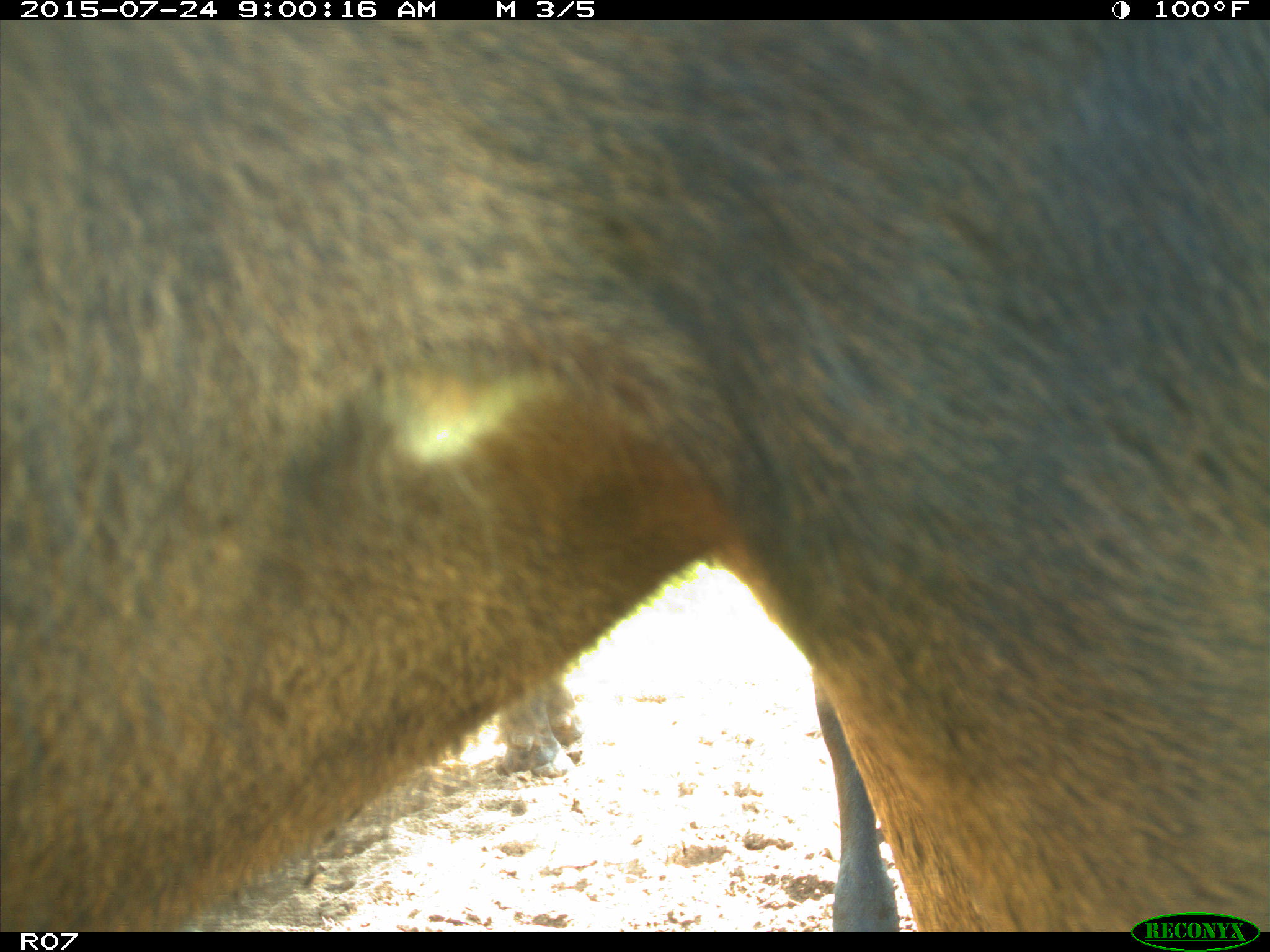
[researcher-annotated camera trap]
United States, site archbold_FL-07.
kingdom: Animalia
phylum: Chordata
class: Mammalia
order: Artiodactyla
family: Bovidae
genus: Bos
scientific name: Bos taurus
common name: domestic cow